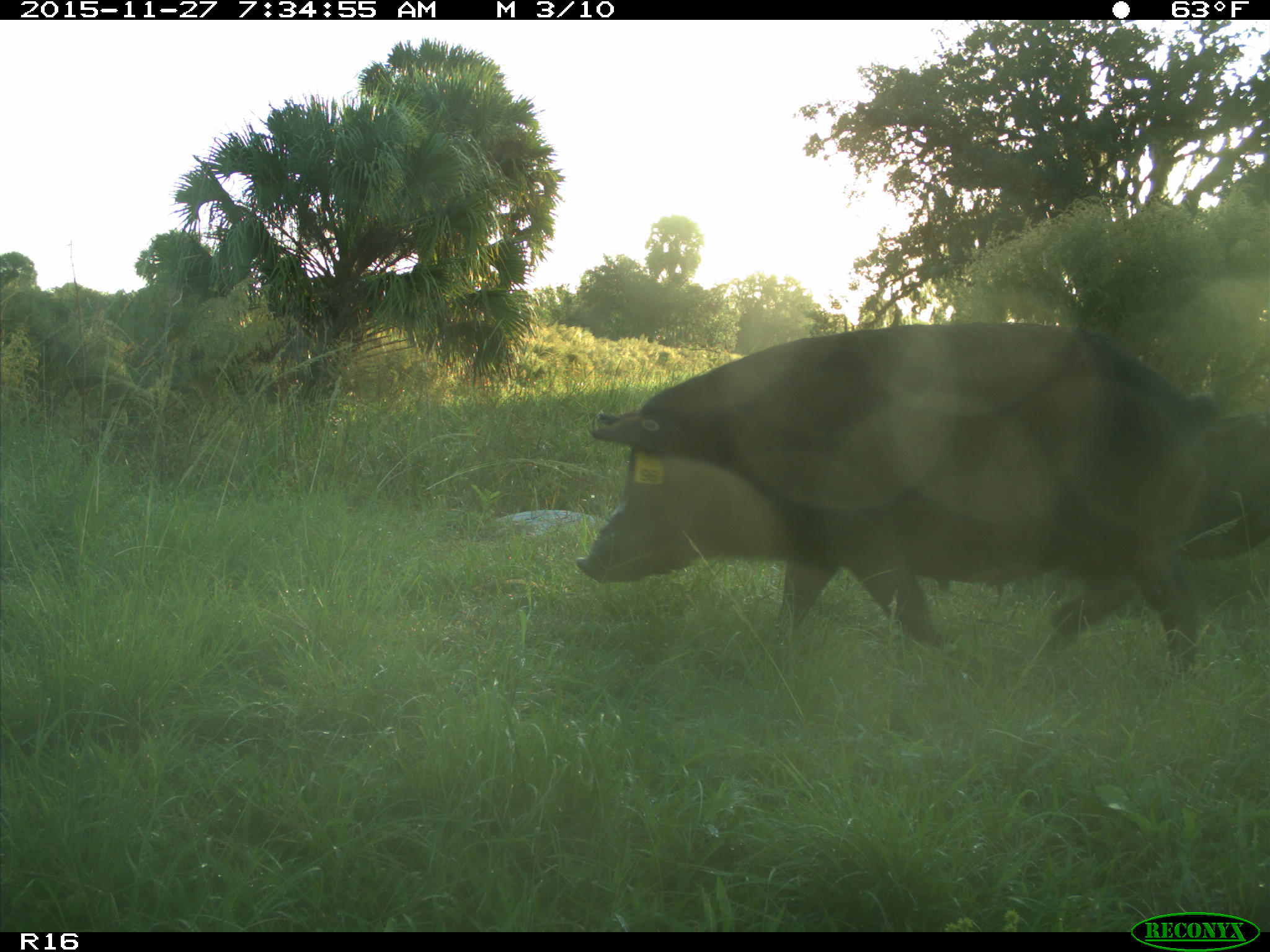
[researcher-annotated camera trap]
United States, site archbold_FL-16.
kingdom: Animalia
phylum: Chordata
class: Mammalia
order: Artiodactyla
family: Suidae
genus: Sus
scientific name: Sus scrofa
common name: wild boar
Sus scrofa (wild boar).